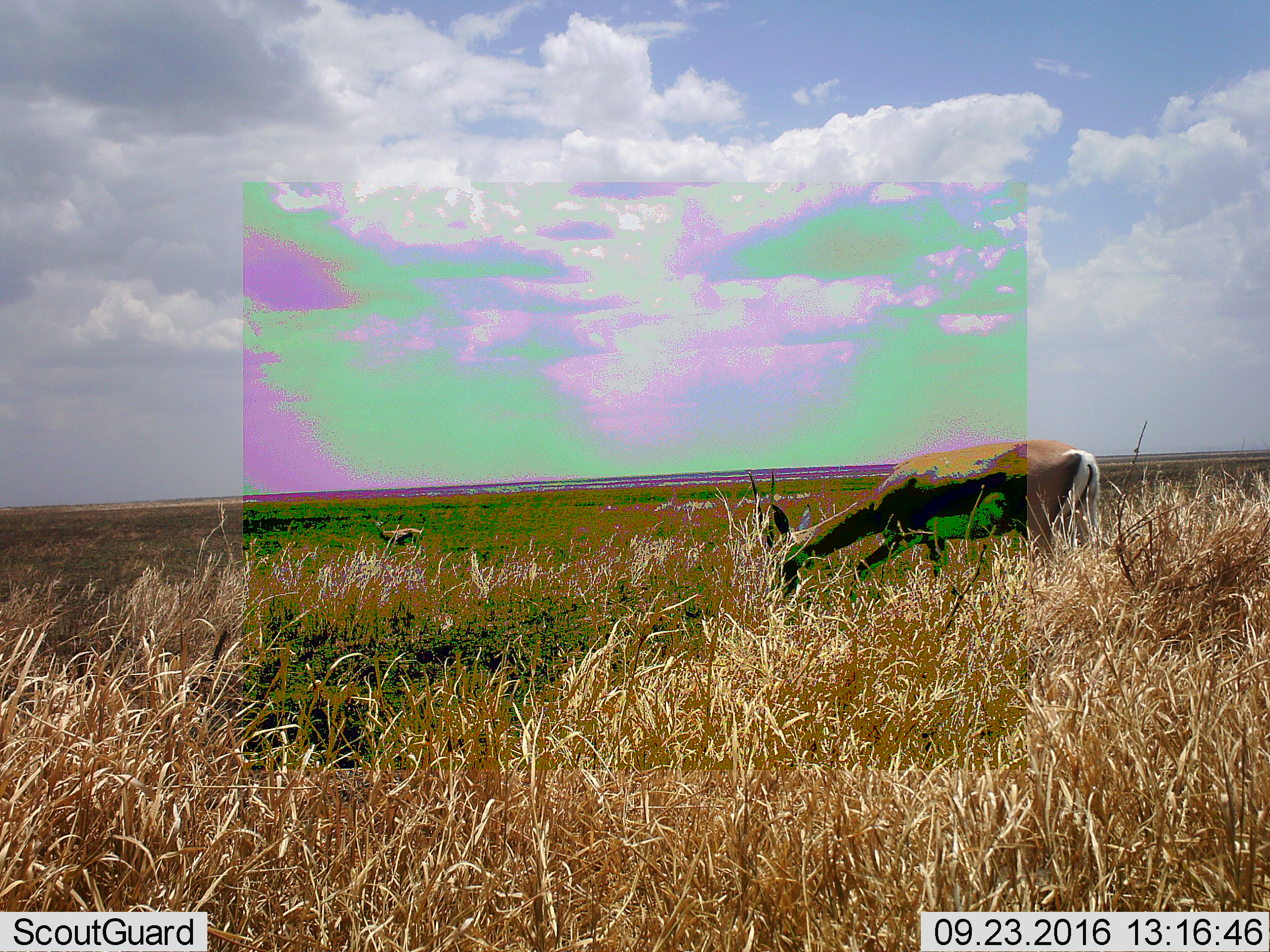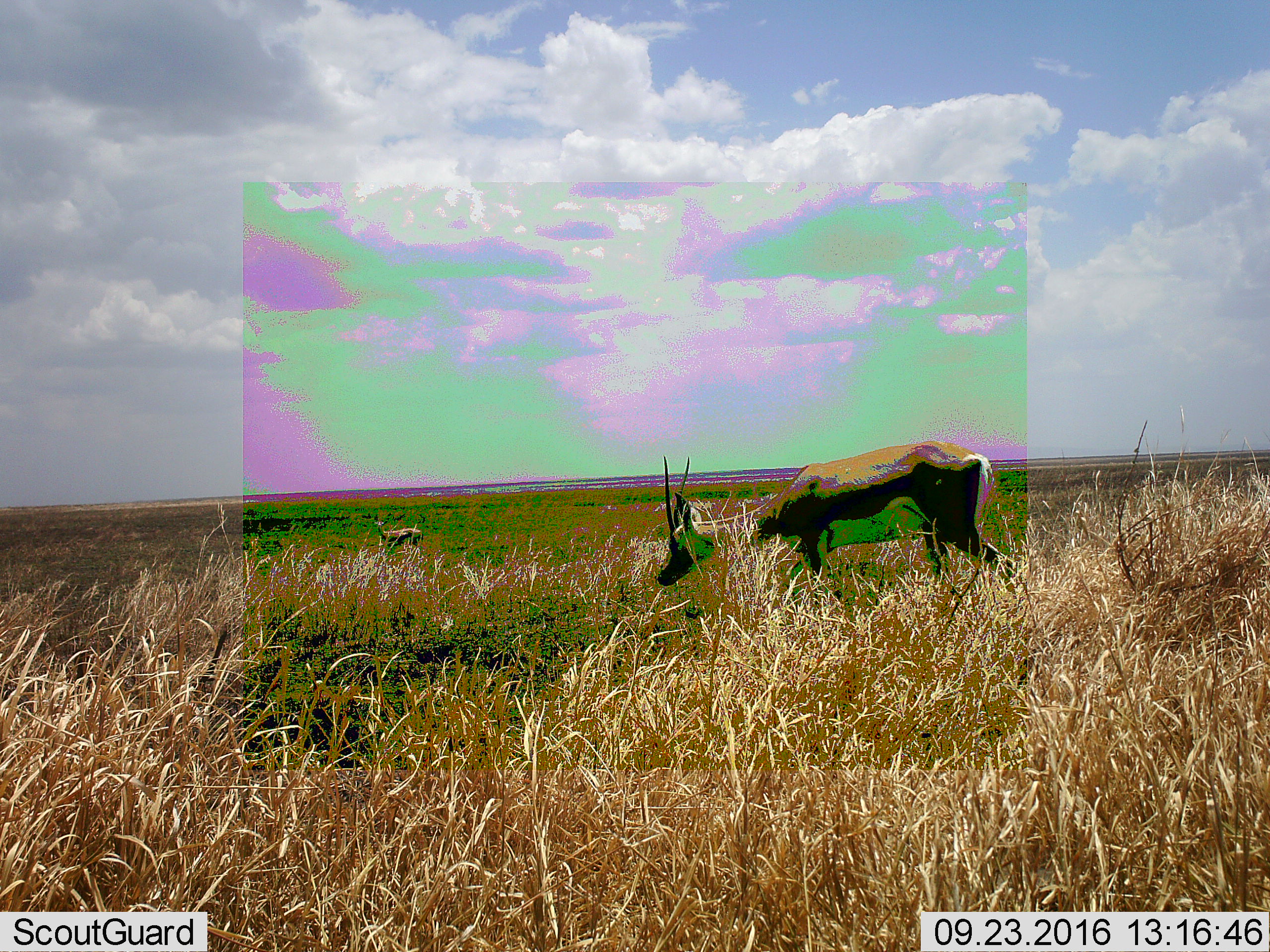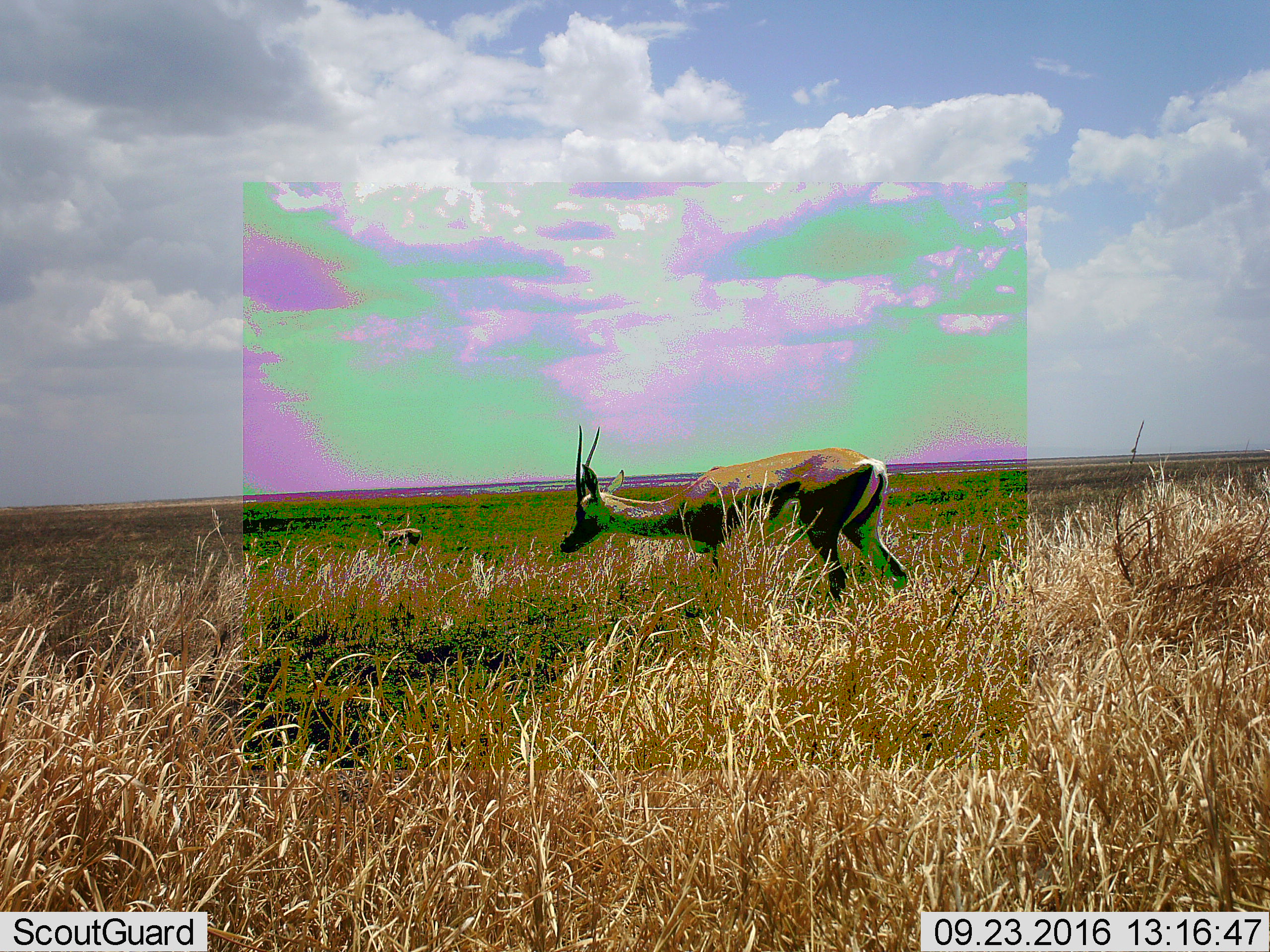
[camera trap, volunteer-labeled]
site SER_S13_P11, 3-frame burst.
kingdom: Animalia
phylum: Chordata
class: Mammalia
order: Artiodactyla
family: Bovidae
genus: Eudorcas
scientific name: Eudorcas thomsonii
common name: thomson's gazelle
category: gazellethomsons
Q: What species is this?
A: Gazellethomsons (thomson's gazelle) (Eudorcas thomsonii).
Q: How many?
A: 2.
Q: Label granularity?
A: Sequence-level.